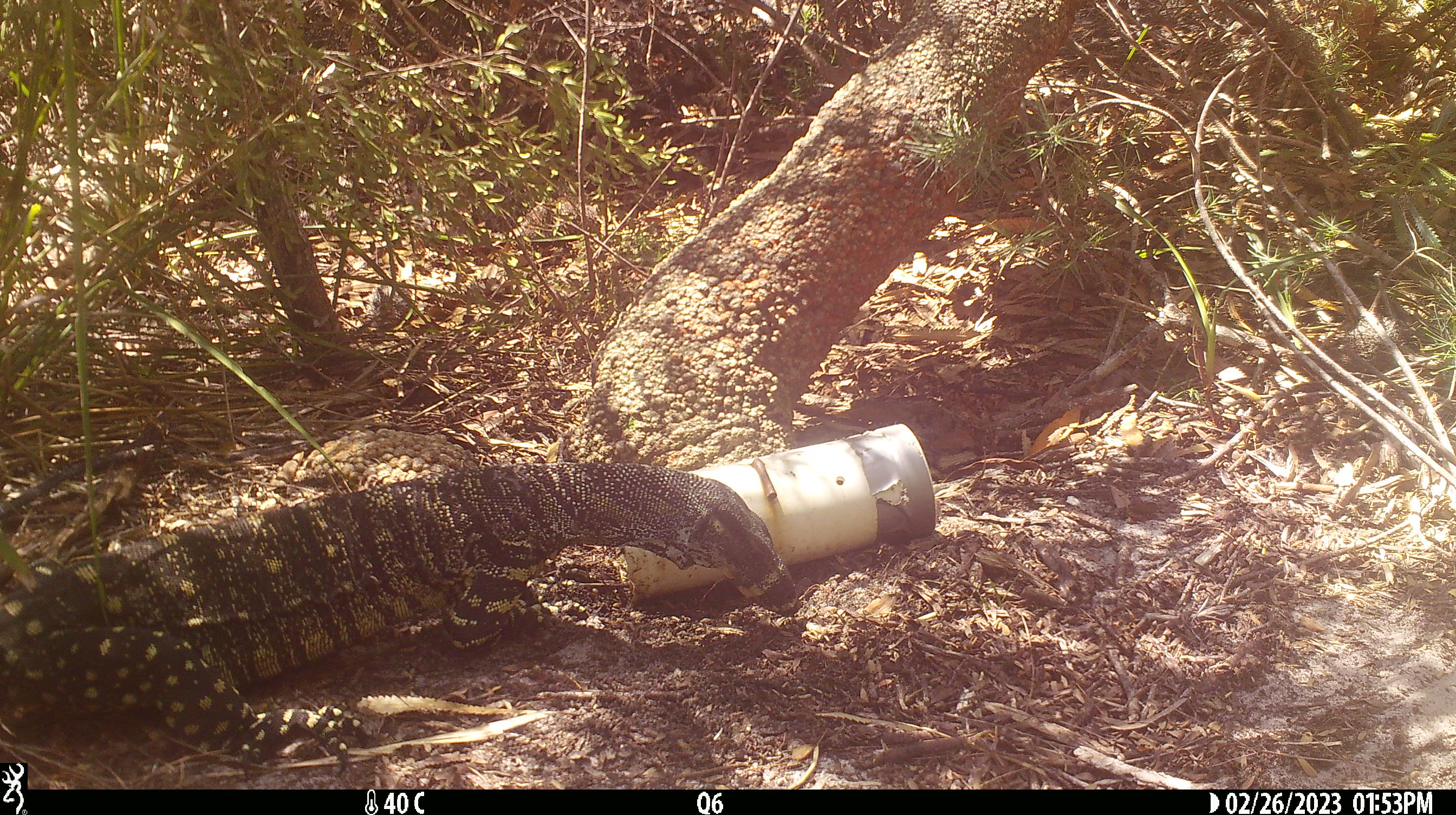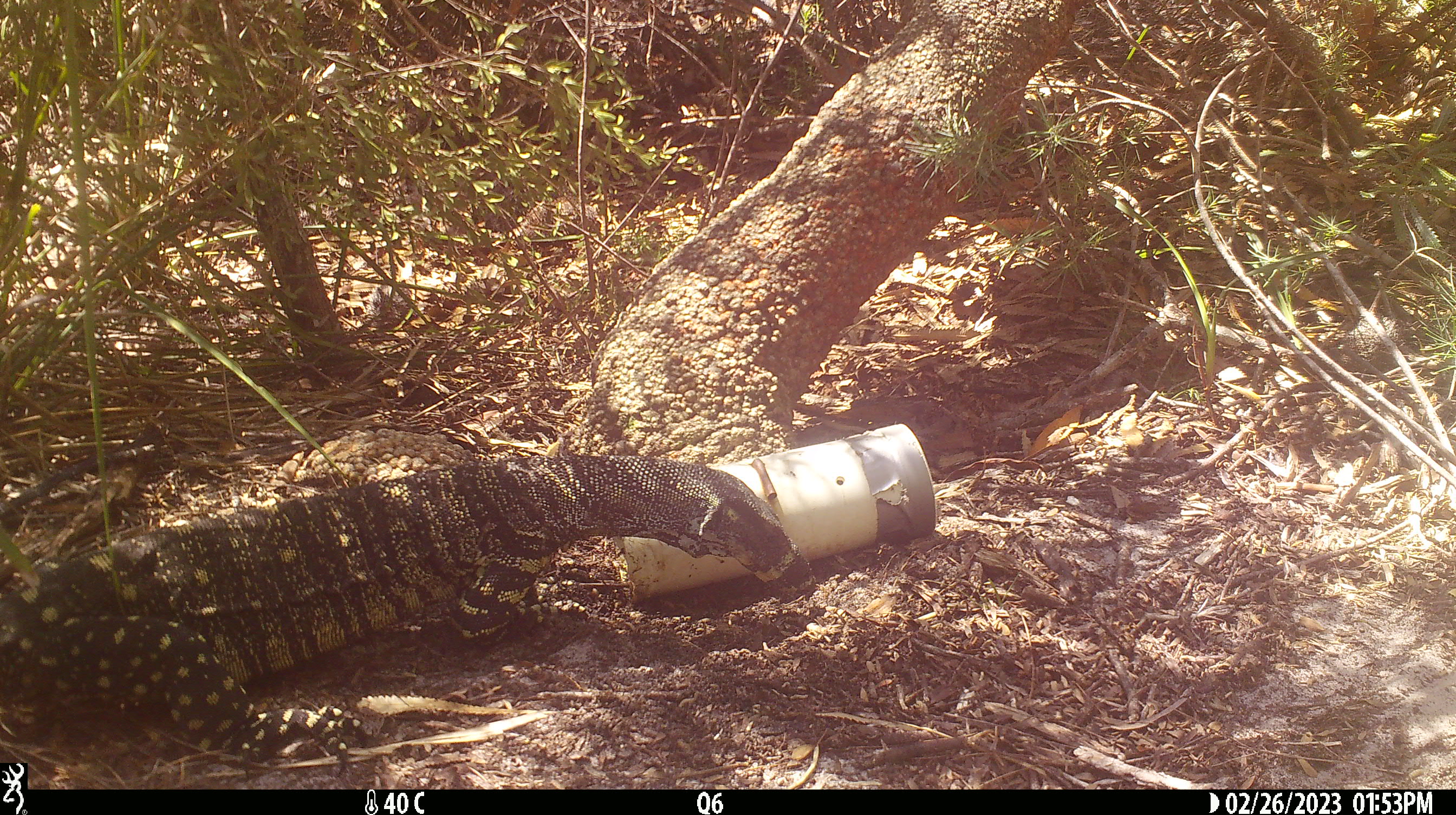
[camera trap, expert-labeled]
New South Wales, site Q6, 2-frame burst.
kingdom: Animalia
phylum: Chordata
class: Reptilia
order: Squamata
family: Varanidae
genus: Varanus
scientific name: Varanus varius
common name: lace monitor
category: goanna